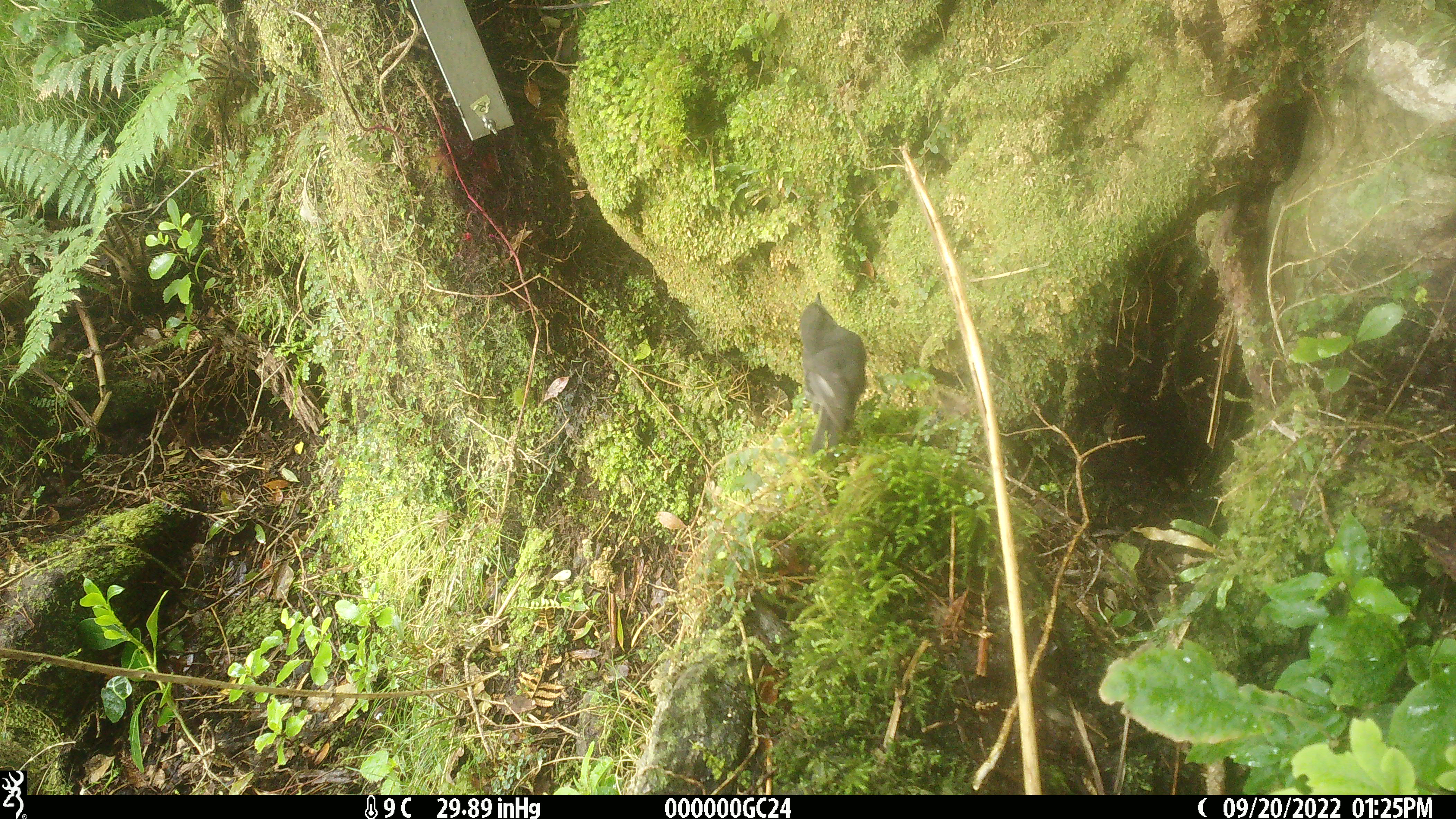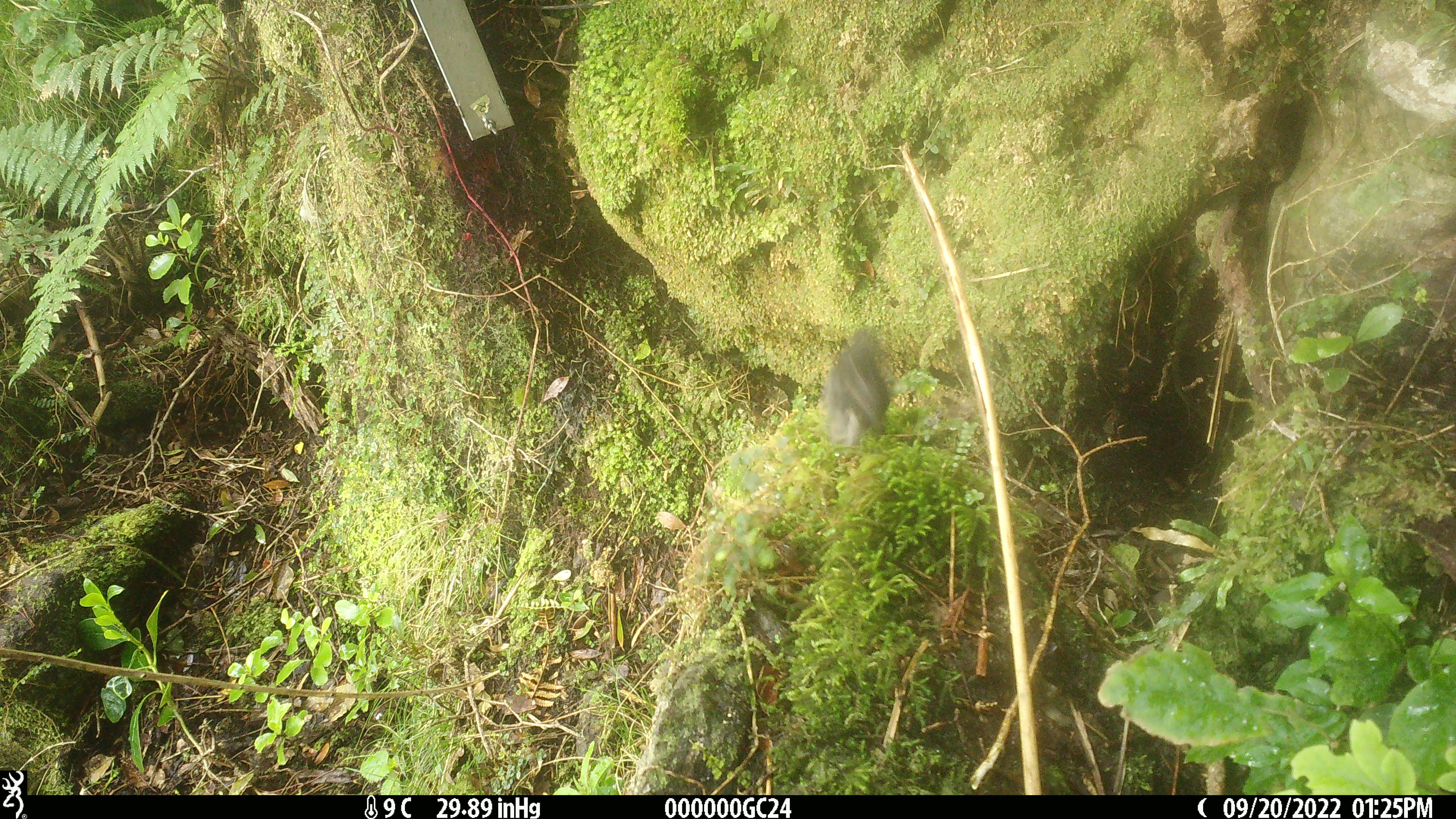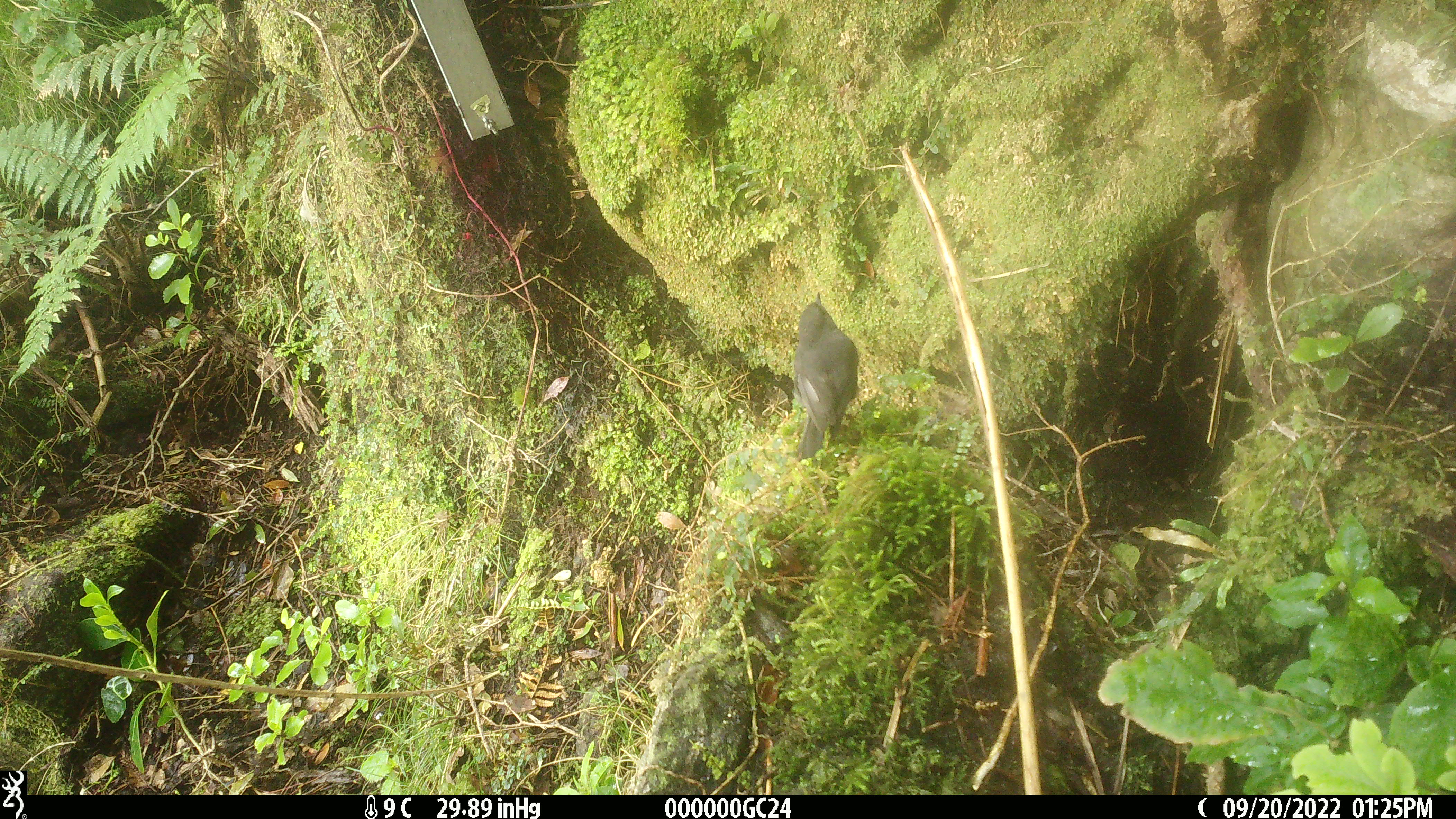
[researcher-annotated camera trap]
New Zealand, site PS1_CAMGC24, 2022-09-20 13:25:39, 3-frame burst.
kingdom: Animalia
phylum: Chordata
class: Aves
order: Passeriformes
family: Petroicidae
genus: Petroica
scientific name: Petroica australis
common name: new zealand robin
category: robin